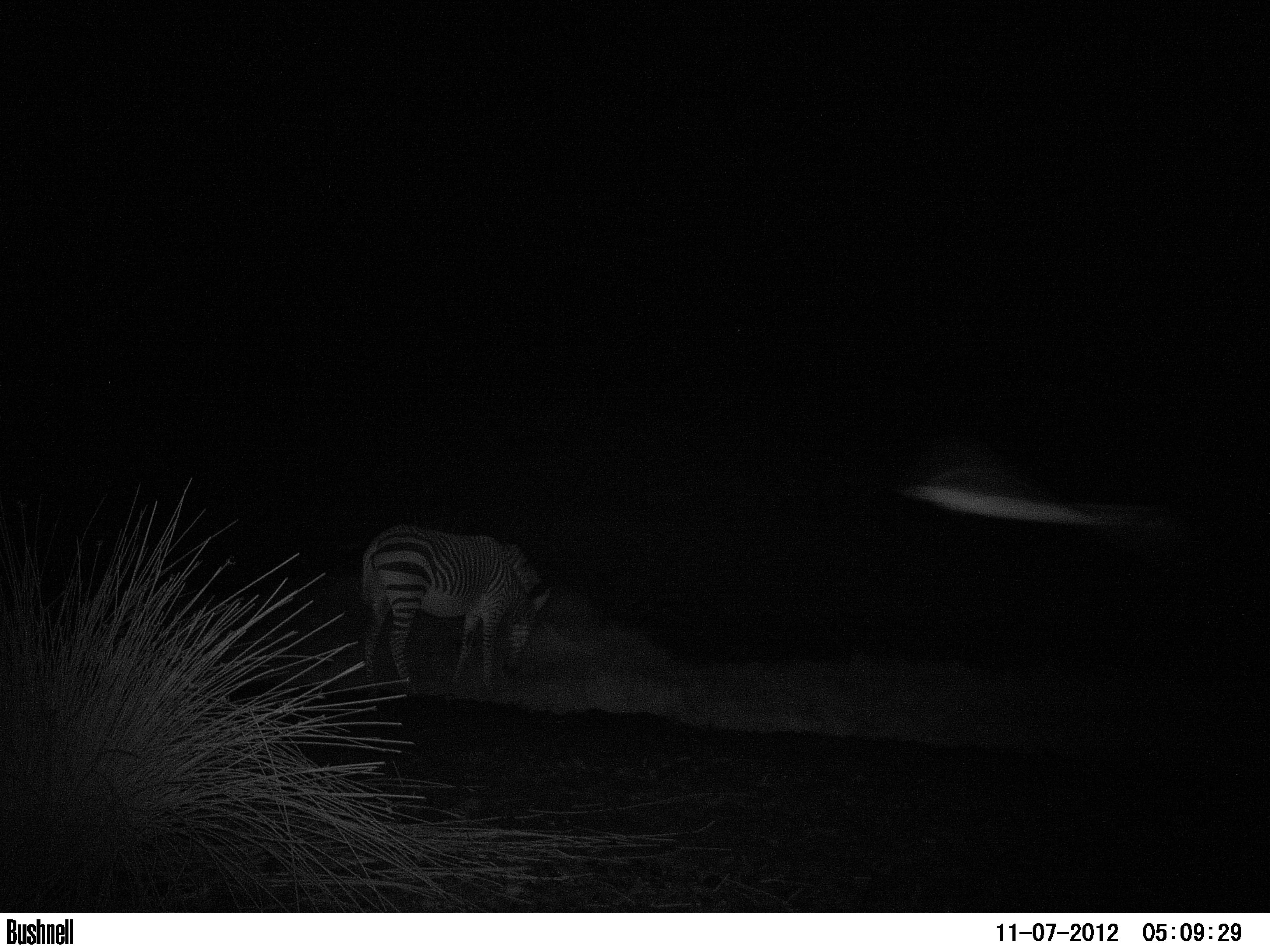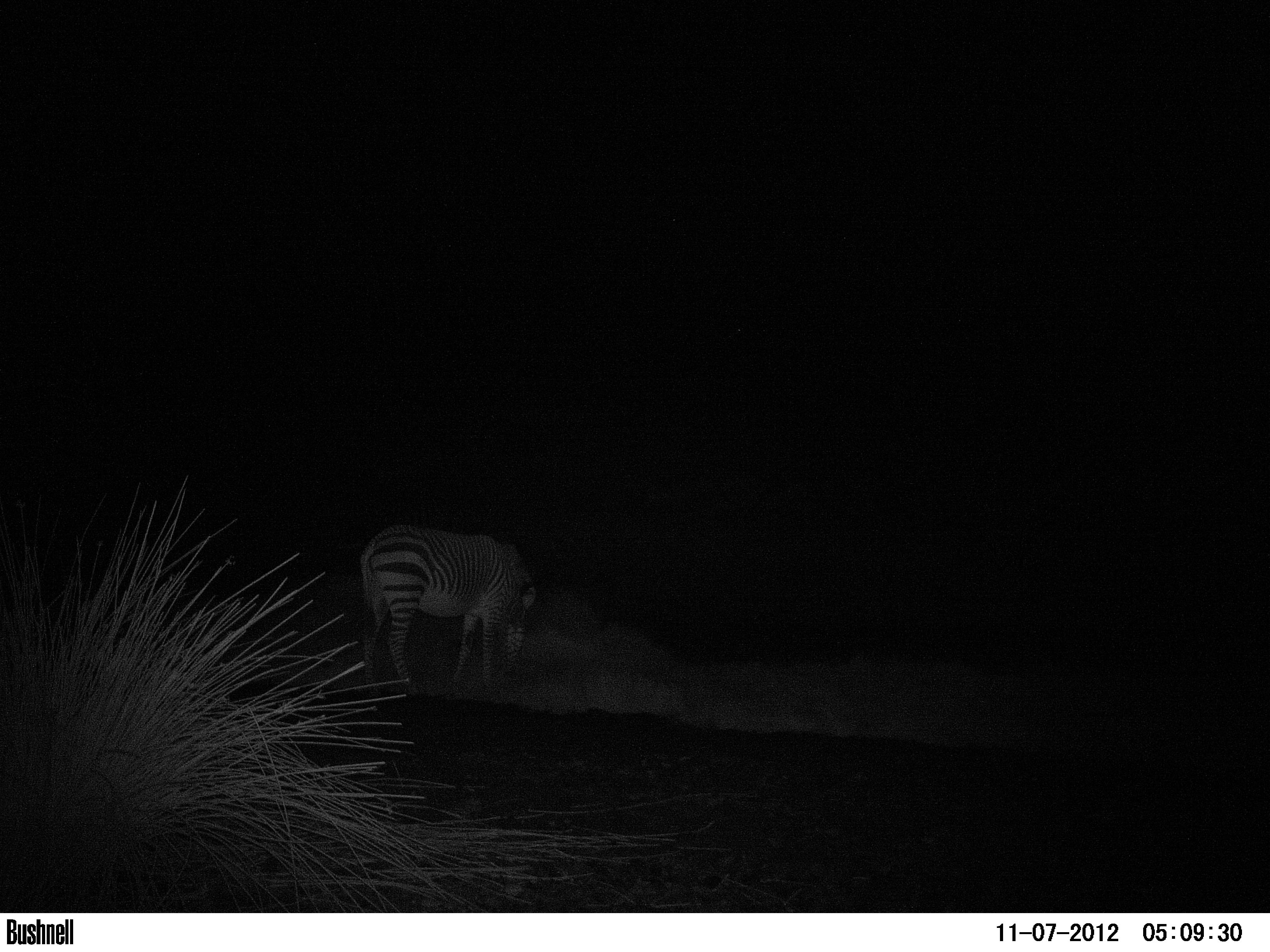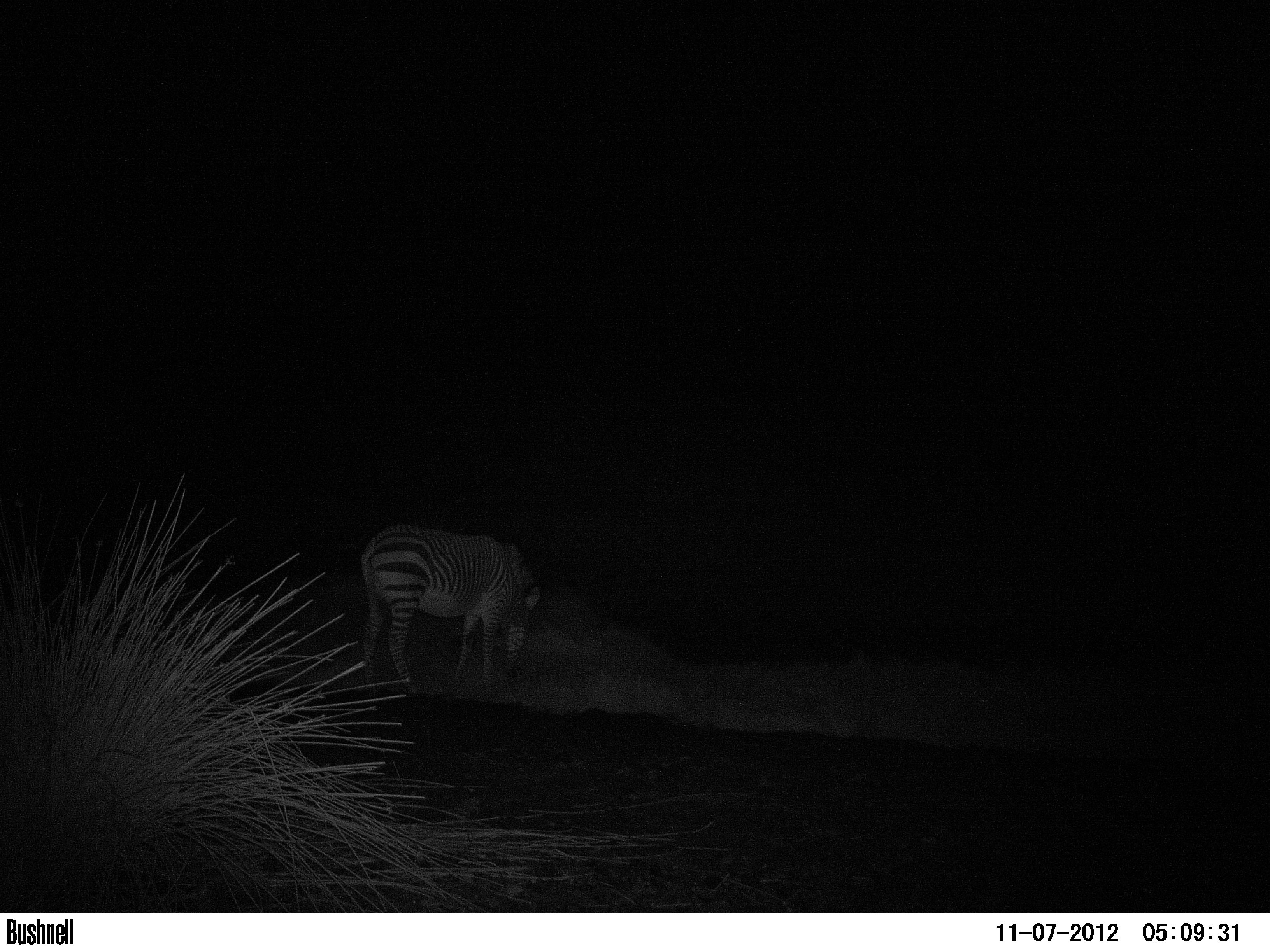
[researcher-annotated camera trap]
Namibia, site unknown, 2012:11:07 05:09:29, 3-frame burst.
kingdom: Animalia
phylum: Chordata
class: Mammalia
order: Perissodactyla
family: Equidae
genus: Equus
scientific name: Equus zebra hartmannae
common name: hartmann's mountain zebra